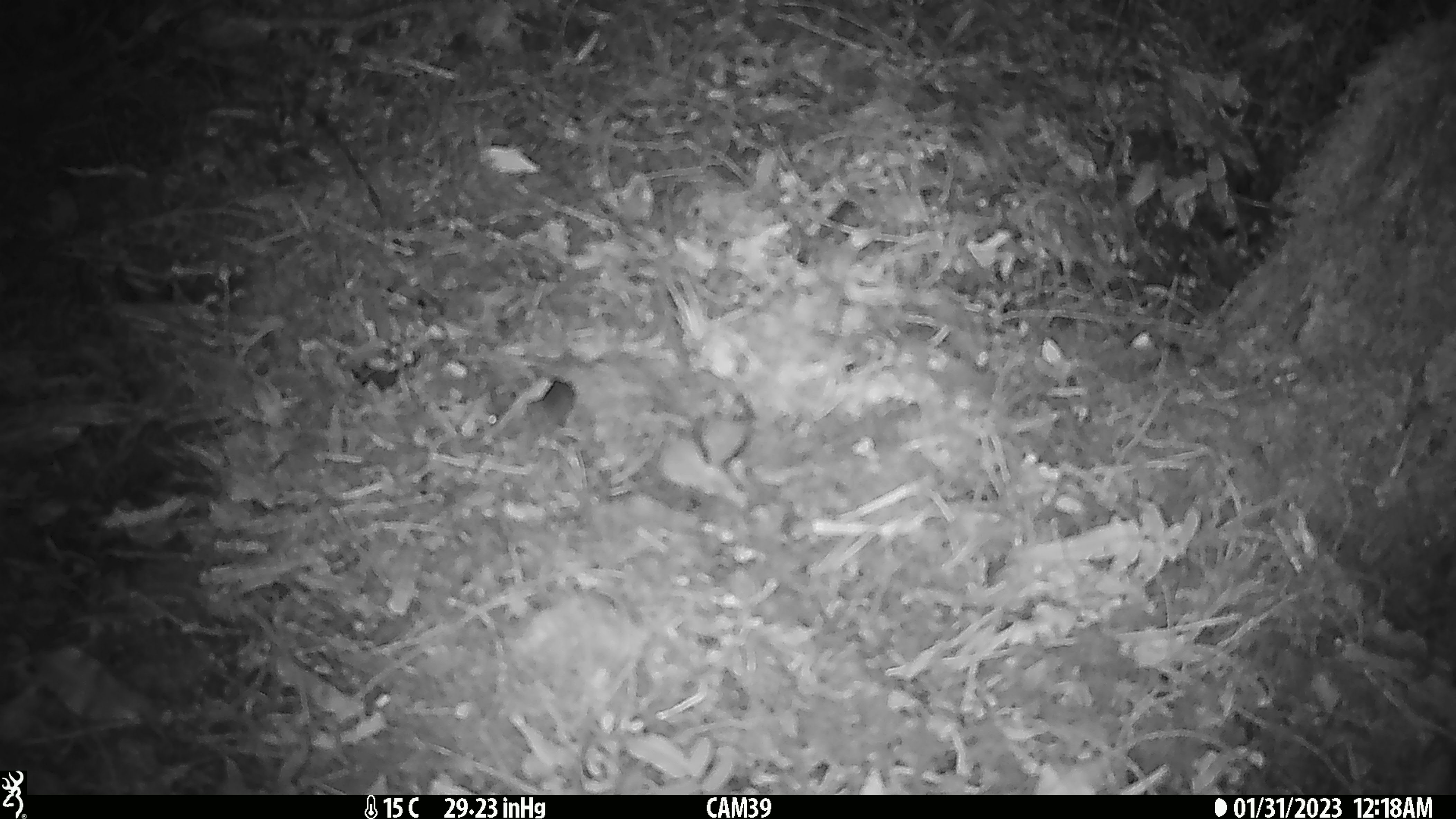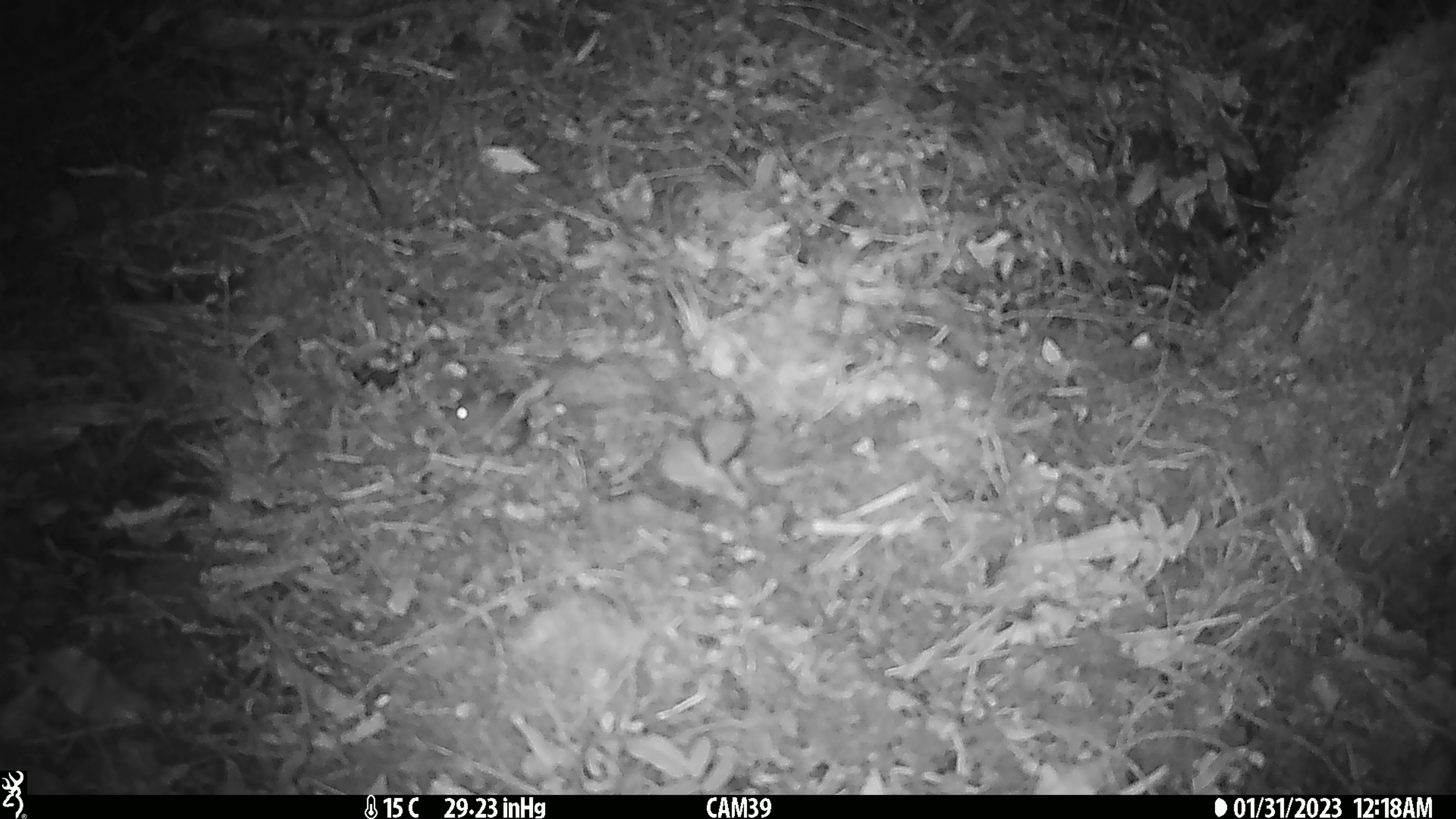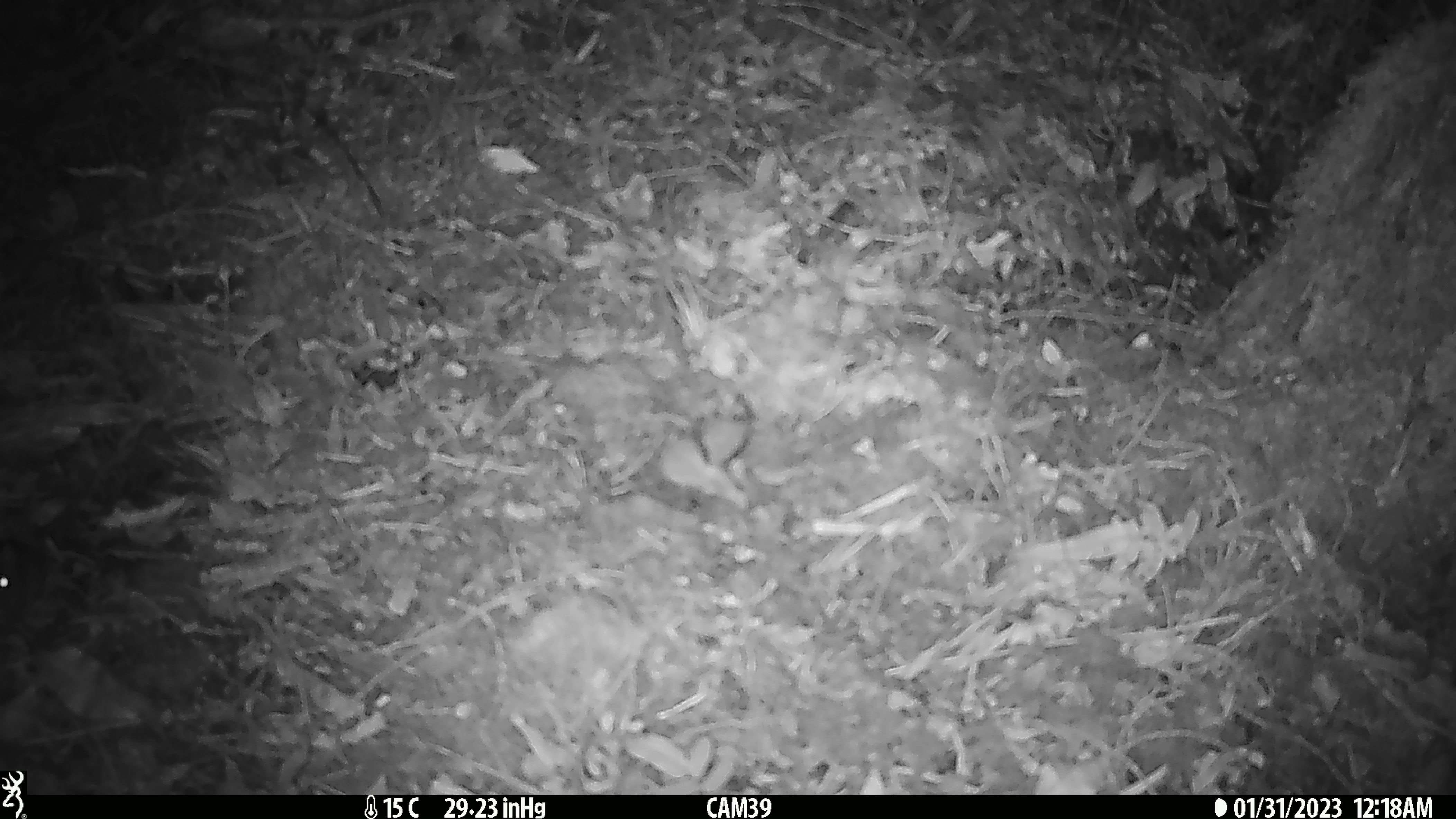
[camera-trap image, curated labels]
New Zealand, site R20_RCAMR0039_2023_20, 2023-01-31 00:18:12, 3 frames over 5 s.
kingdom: Animalia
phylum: Chordata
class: Mammalia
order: Rodentia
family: Muridae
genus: Mus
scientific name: Mus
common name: mouse